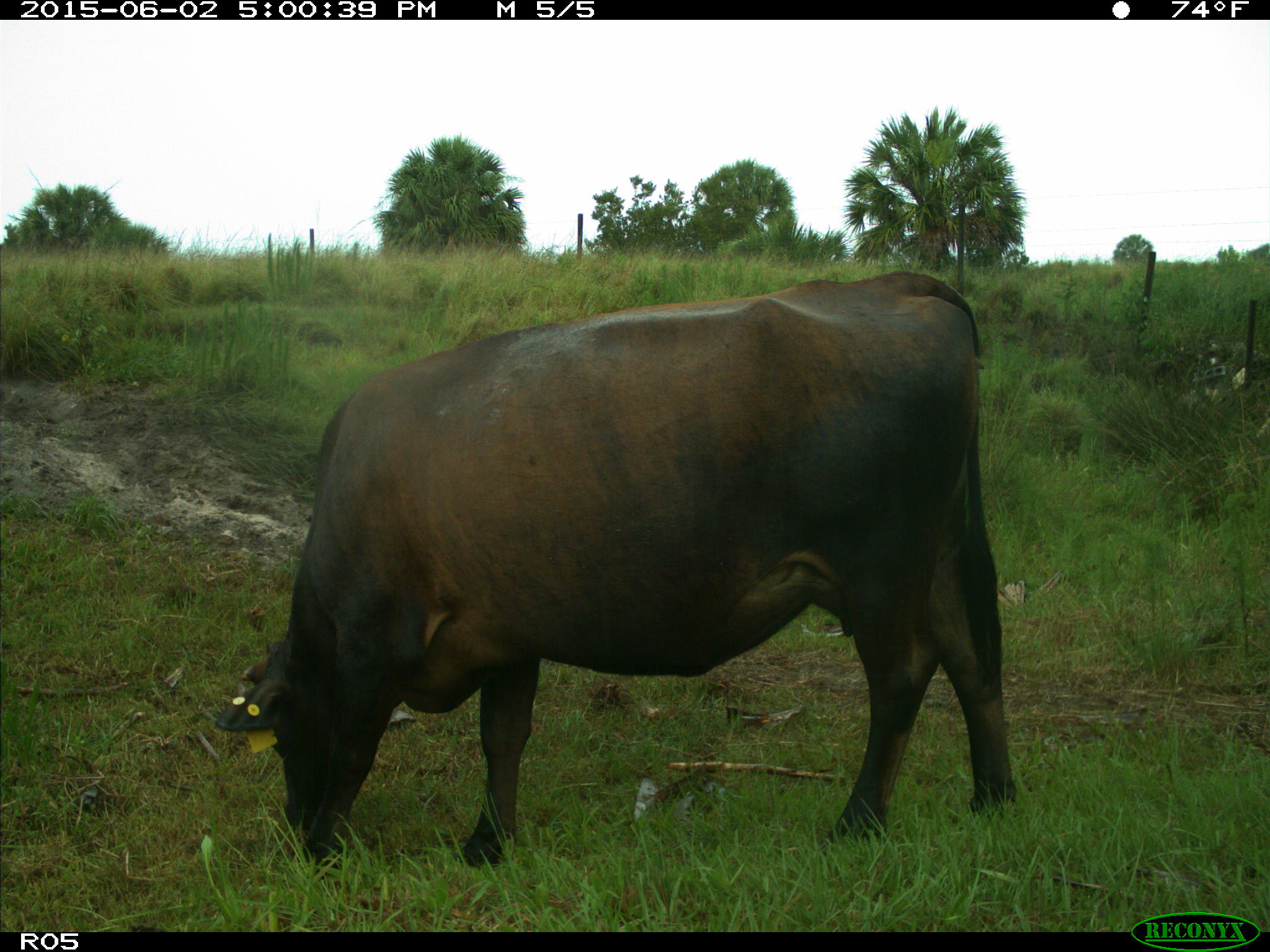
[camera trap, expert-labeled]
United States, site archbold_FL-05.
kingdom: Animalia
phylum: Chordata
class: Mammalia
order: Artiodactyla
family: Bovidae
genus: Bos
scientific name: Bos taurus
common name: domestic cow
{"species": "Bos taurus (domestic cow)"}